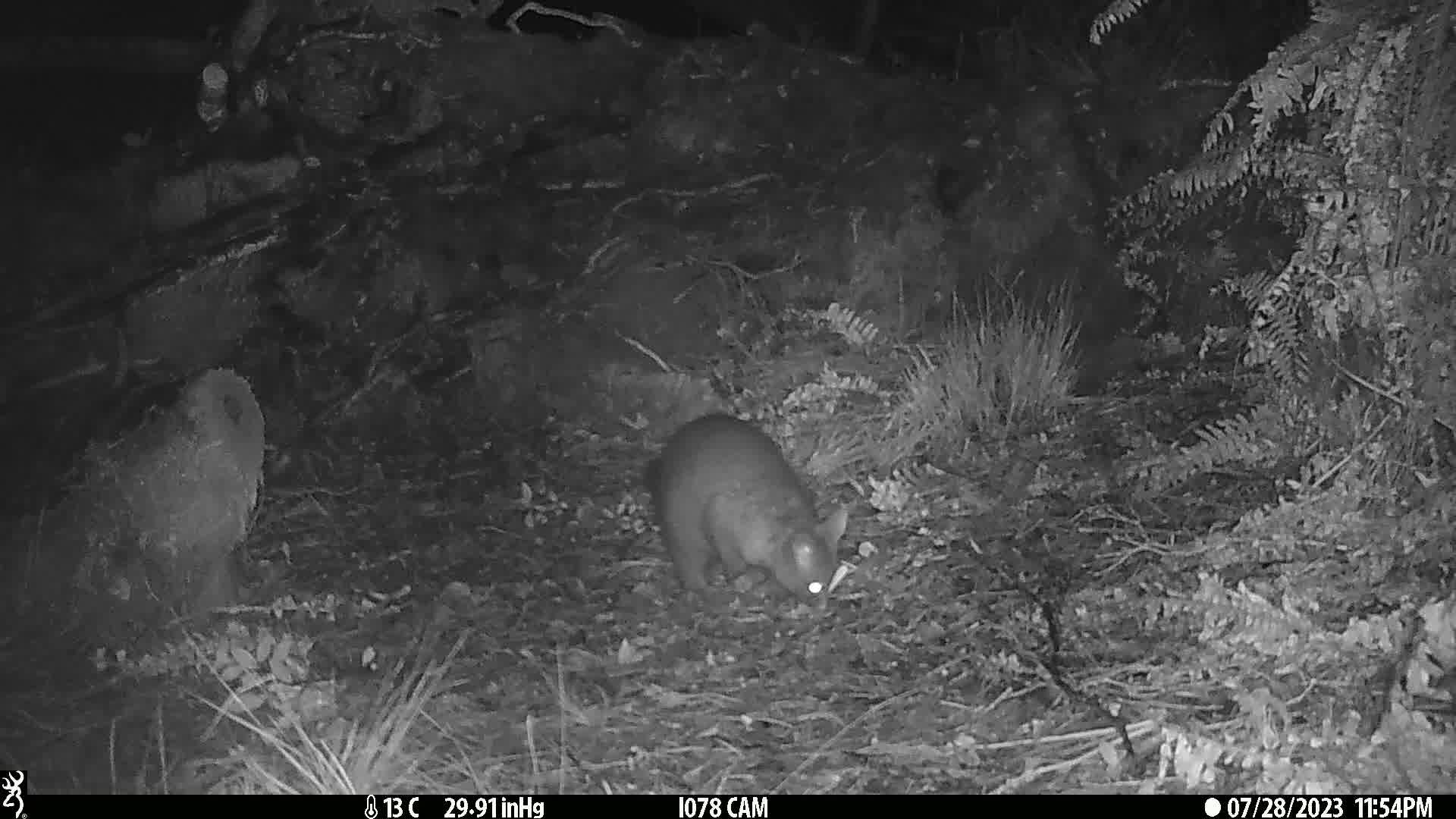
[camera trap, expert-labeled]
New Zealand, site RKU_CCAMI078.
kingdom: Animalia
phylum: Chordata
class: Mammalia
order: Diprotodontia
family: Phalangeridae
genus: Trichosurus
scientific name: Trichosurus vulpecula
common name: common brushtail possum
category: possum